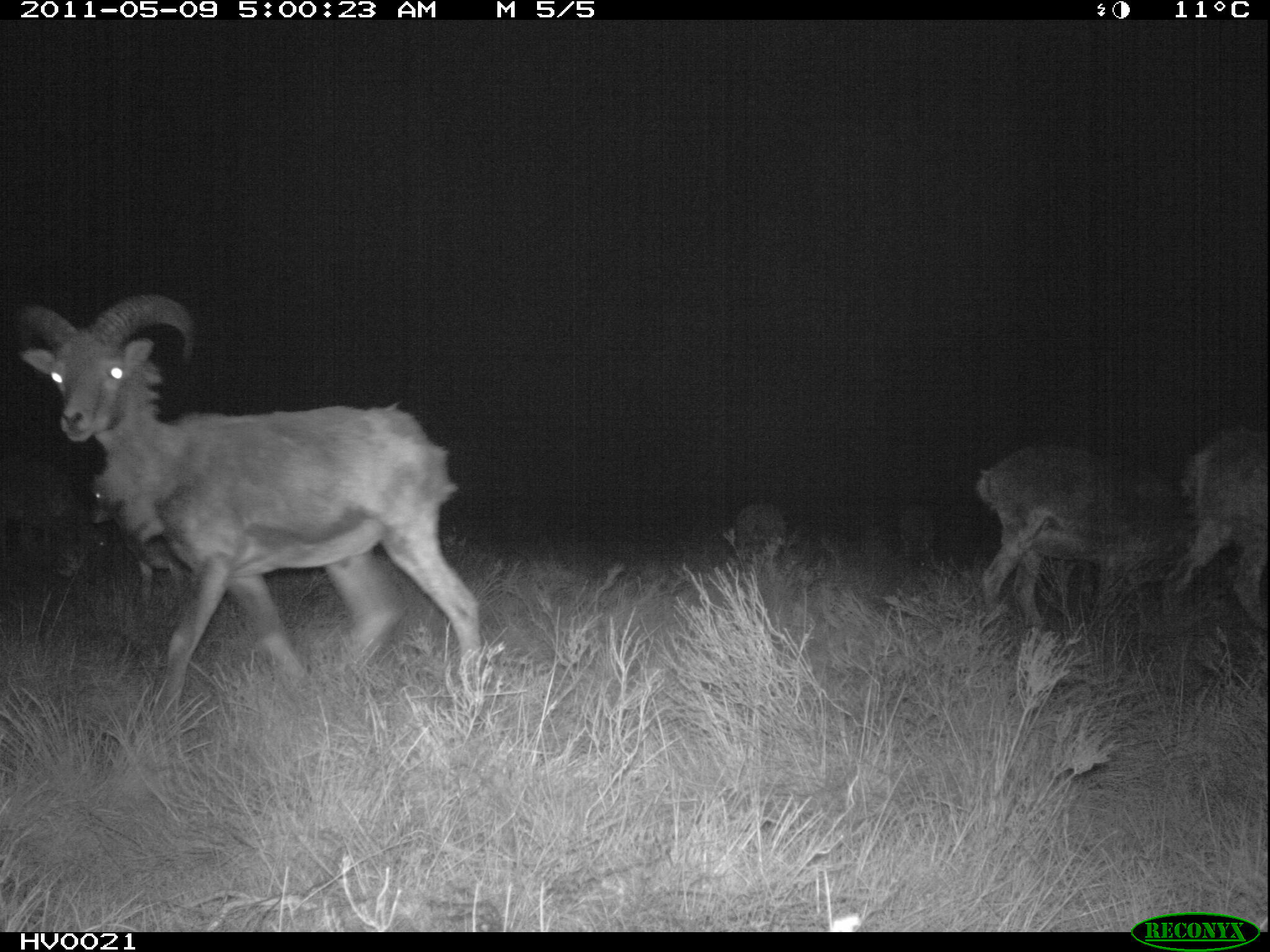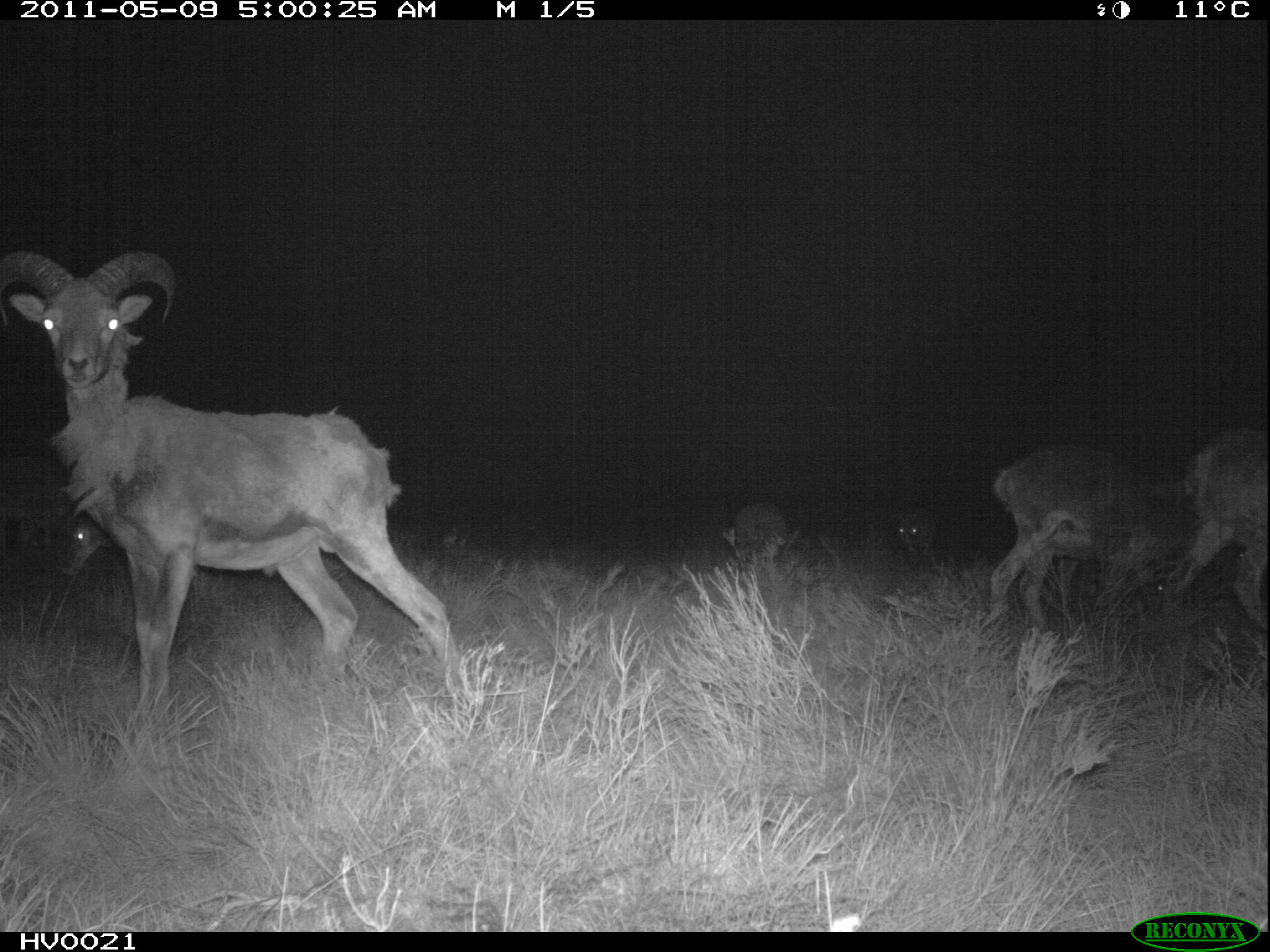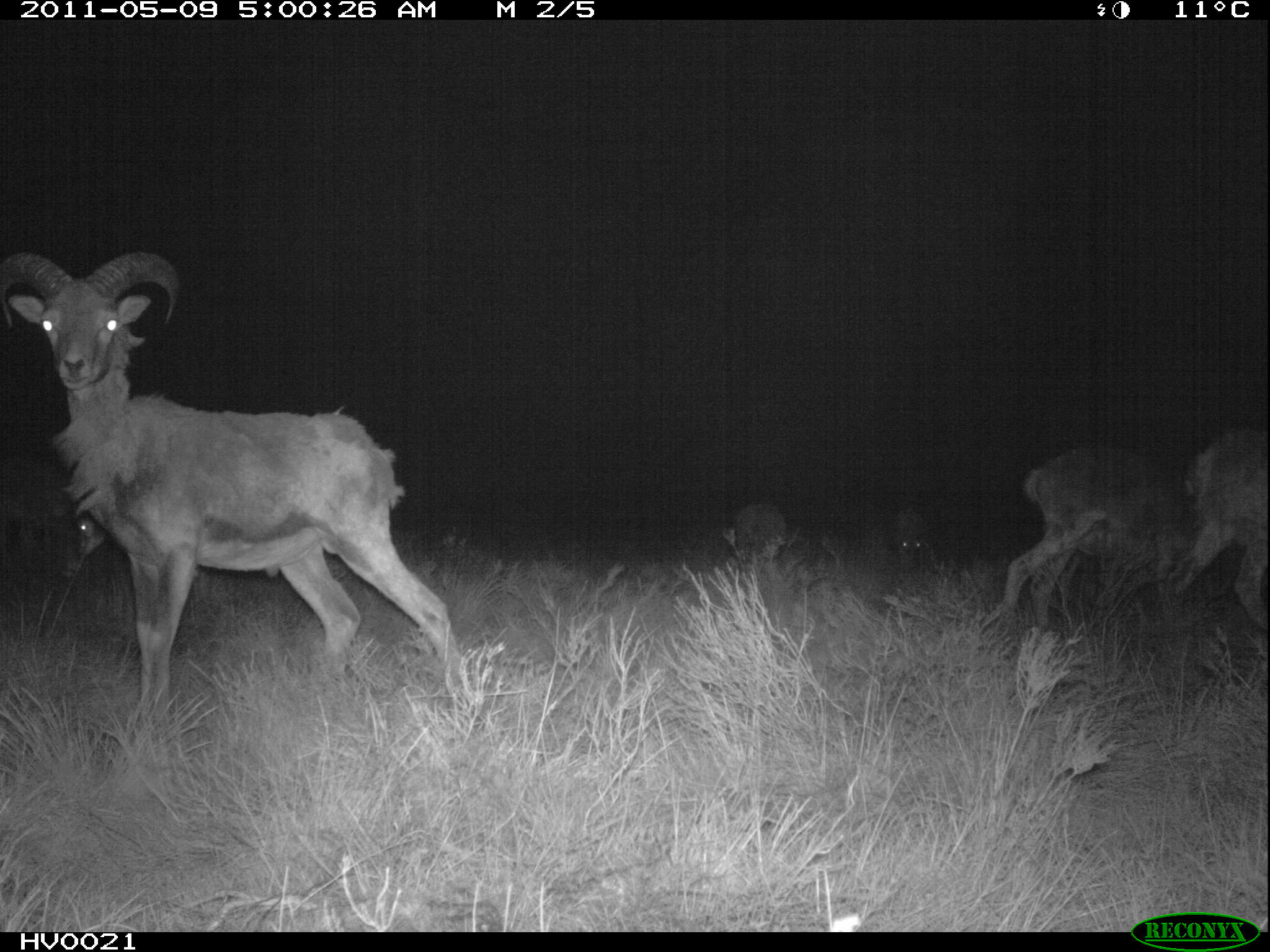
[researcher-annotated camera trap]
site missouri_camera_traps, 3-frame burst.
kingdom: Animalia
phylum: Chordata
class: Mammalia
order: Artiodactyla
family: Bovidae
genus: Ovis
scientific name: Ovis ammon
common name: mouflon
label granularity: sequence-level